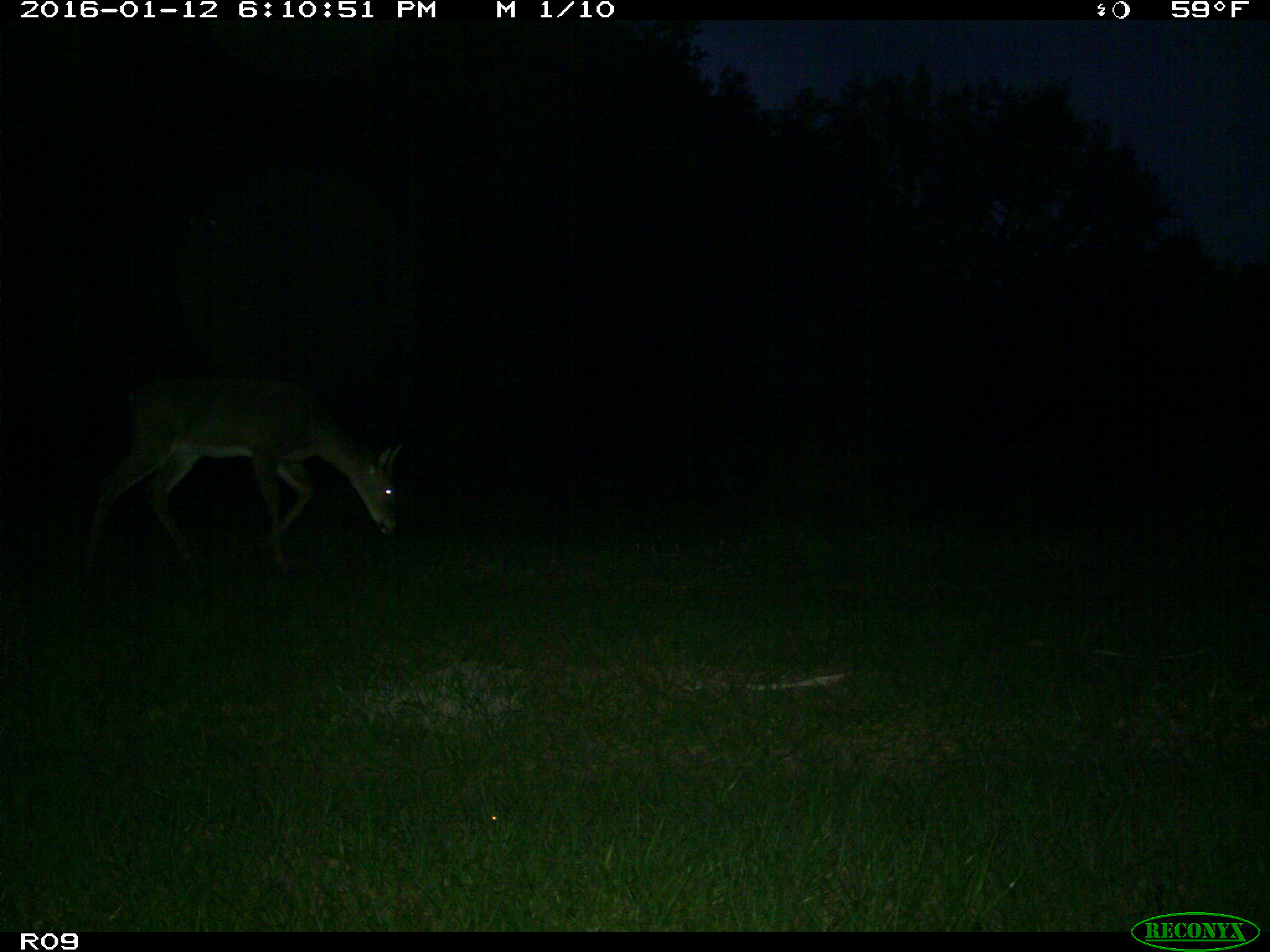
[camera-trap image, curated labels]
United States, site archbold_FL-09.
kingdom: Animalia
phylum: Chordata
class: Mammalia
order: Artiodactyla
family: Cervidae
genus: Odocoileus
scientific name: Odocoileus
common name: deer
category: unidentified deer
Unidentified deer (deer) (Odocoileus).